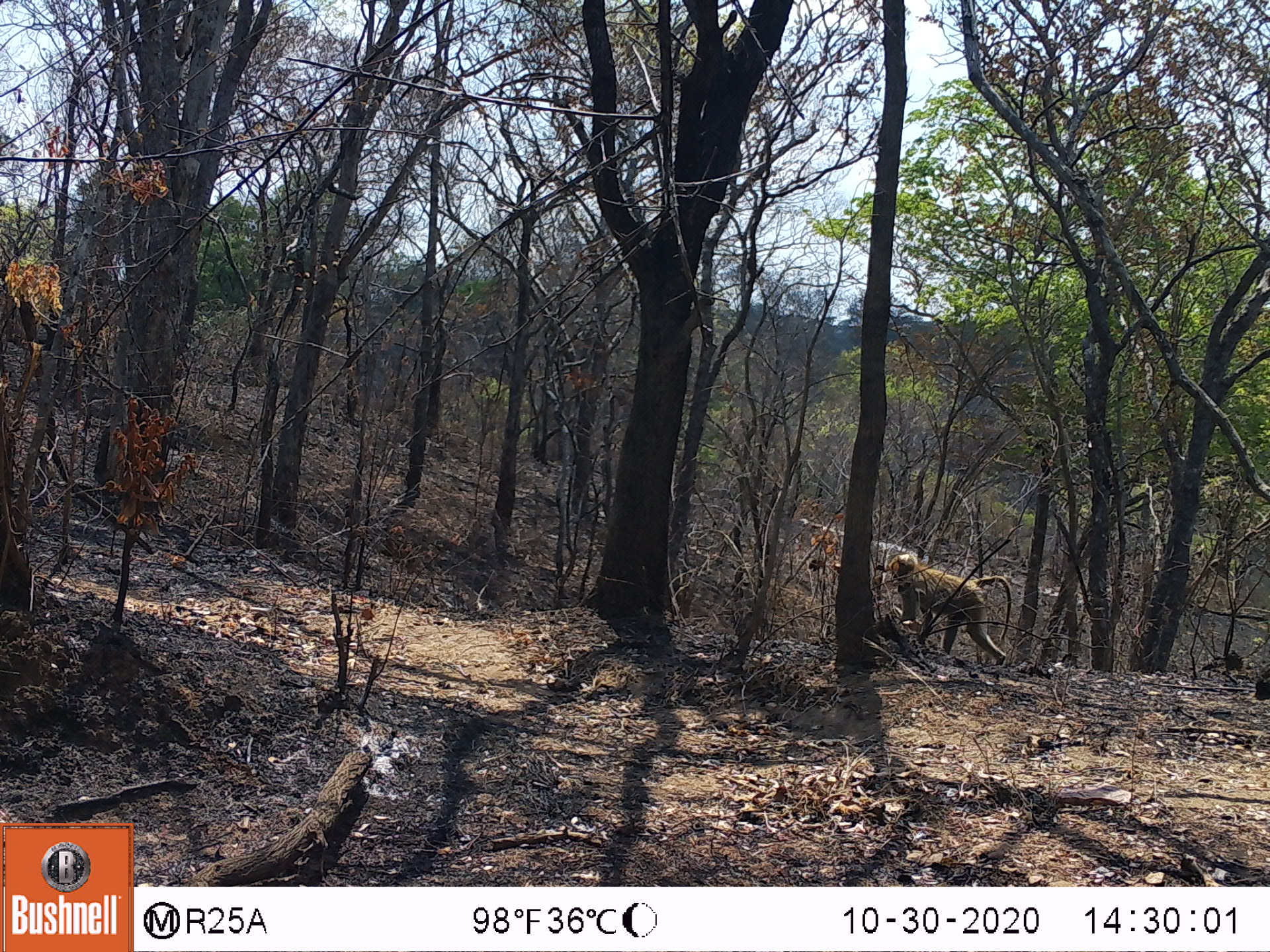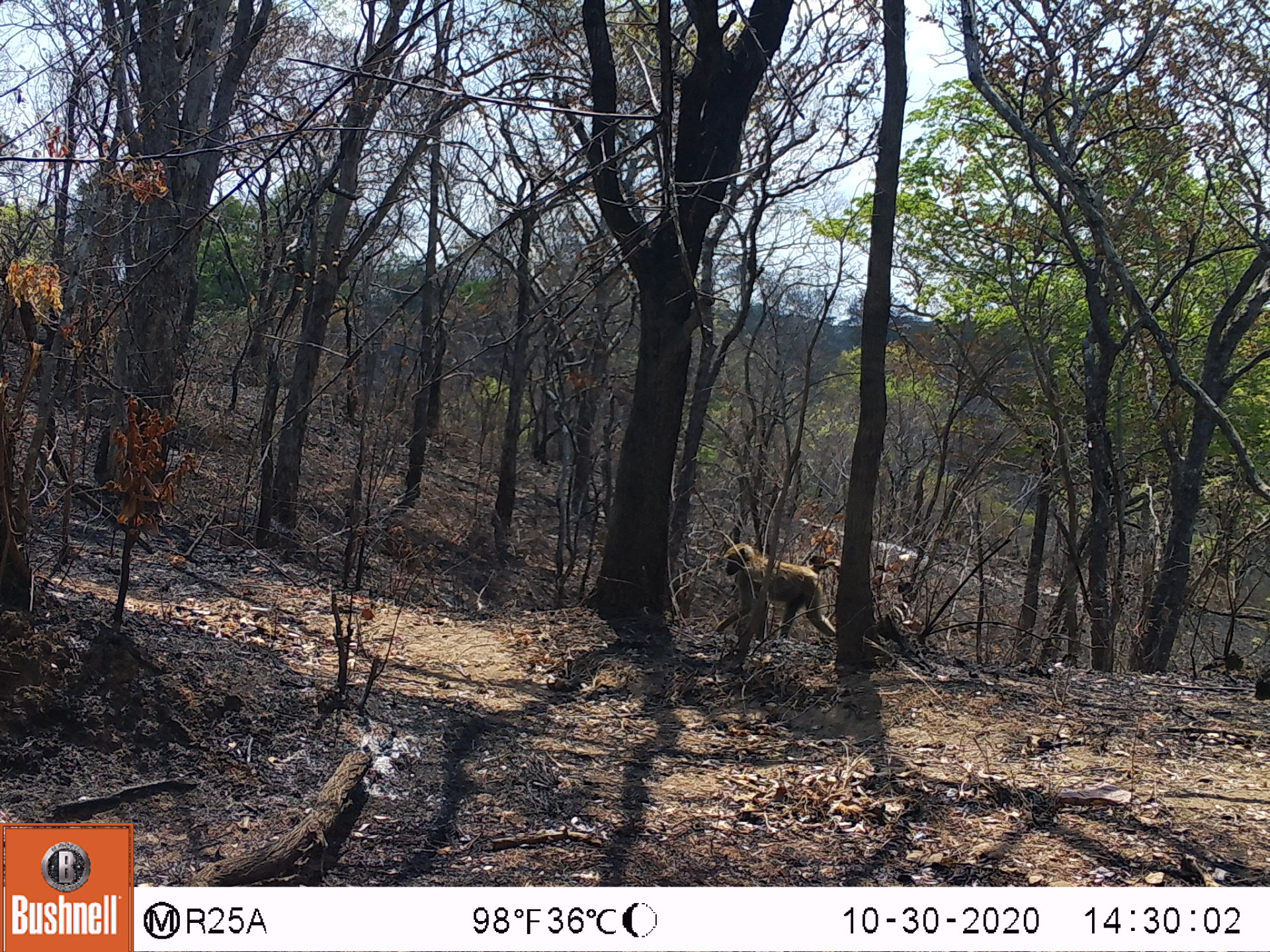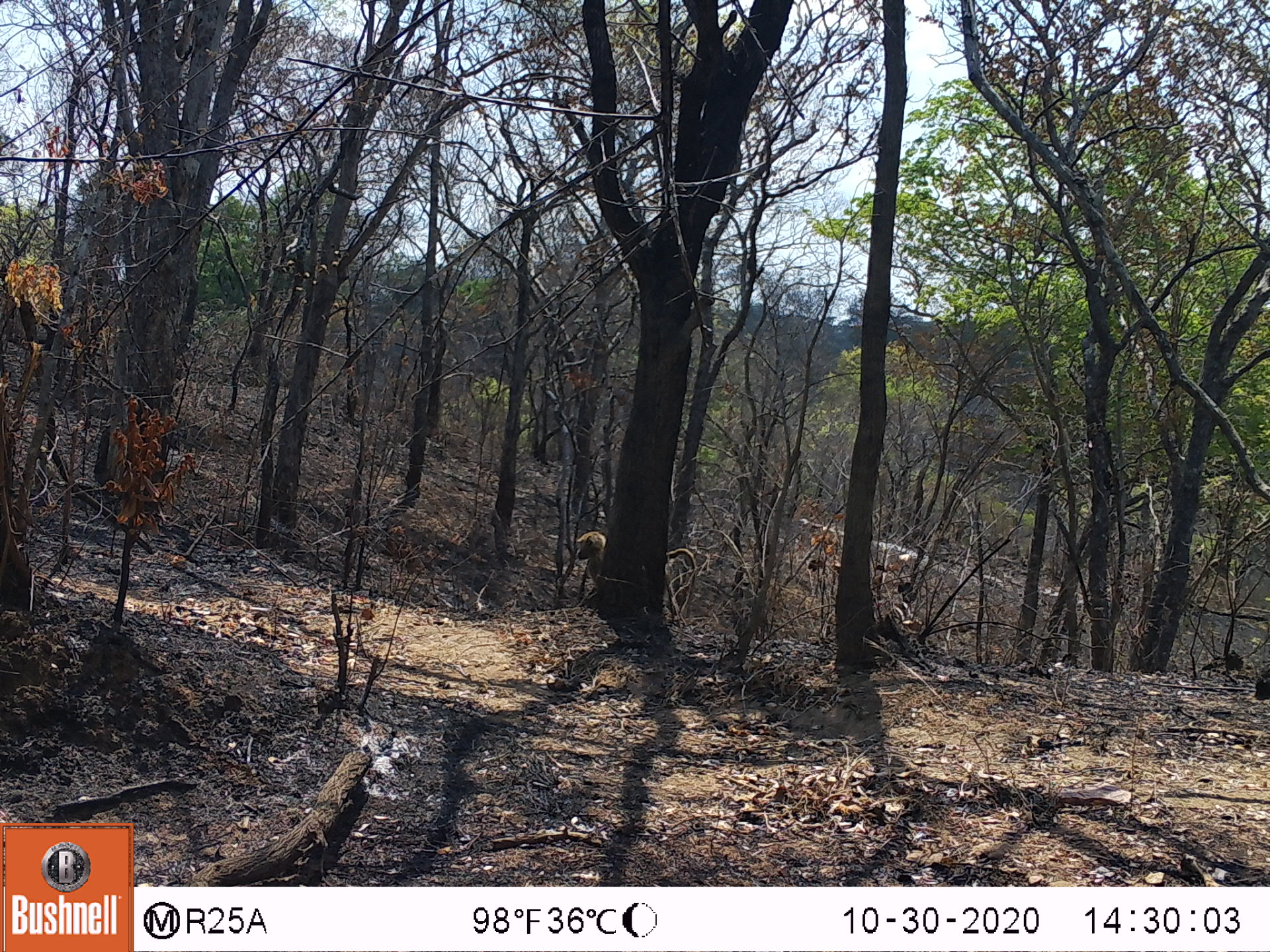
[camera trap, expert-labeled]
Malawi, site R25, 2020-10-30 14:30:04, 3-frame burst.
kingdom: Animalia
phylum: Chordata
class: Mammalia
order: Primates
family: Cercopithecidae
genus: Papio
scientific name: Papio cynocephalus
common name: yellow baboon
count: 1